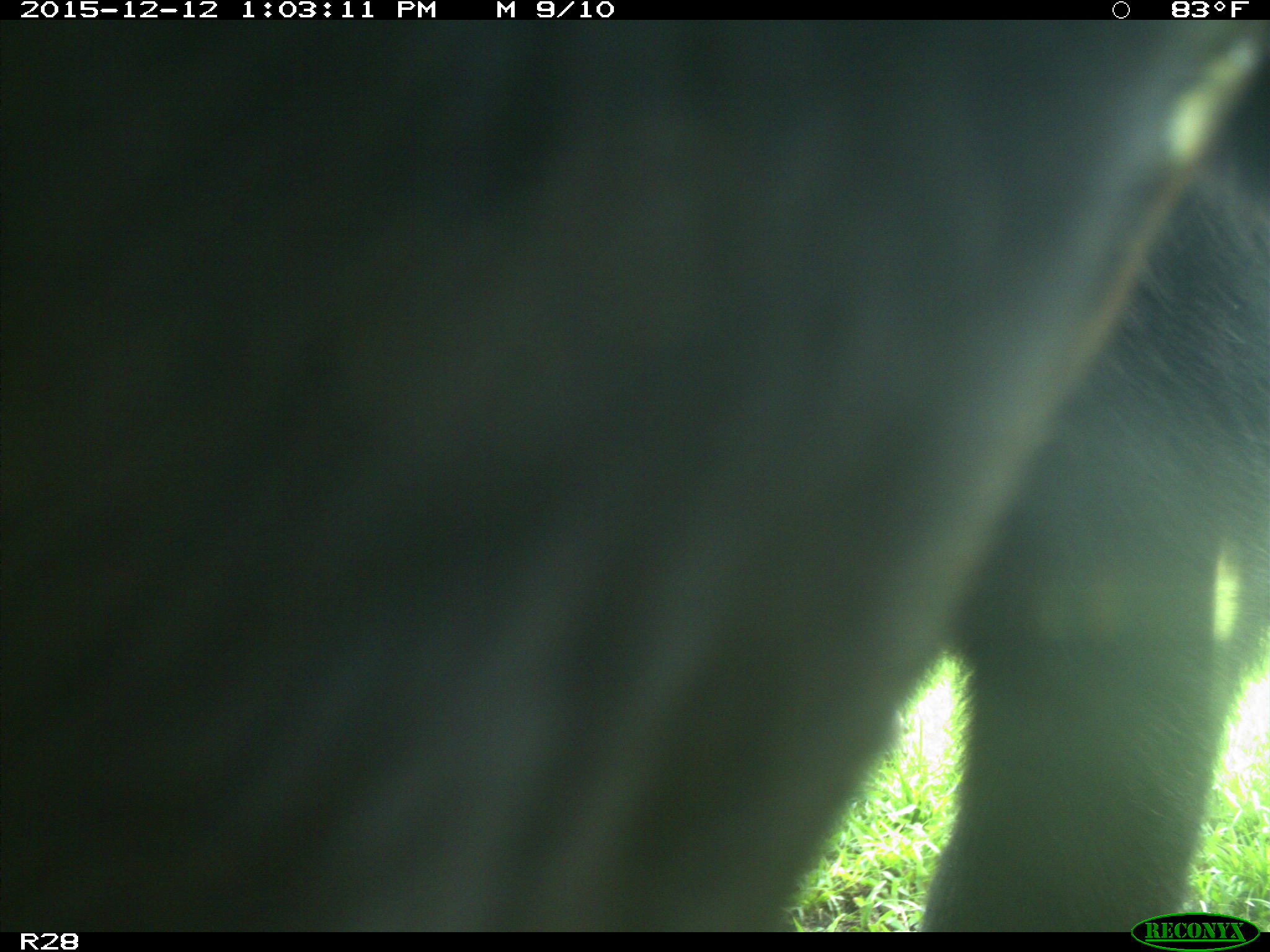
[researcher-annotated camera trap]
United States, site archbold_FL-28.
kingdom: Animalia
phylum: Chordata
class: Mammalia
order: Artiodactyla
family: Bovidae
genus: Bos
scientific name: Bos taurus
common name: domestic cow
Bos taurus (domestic cow).